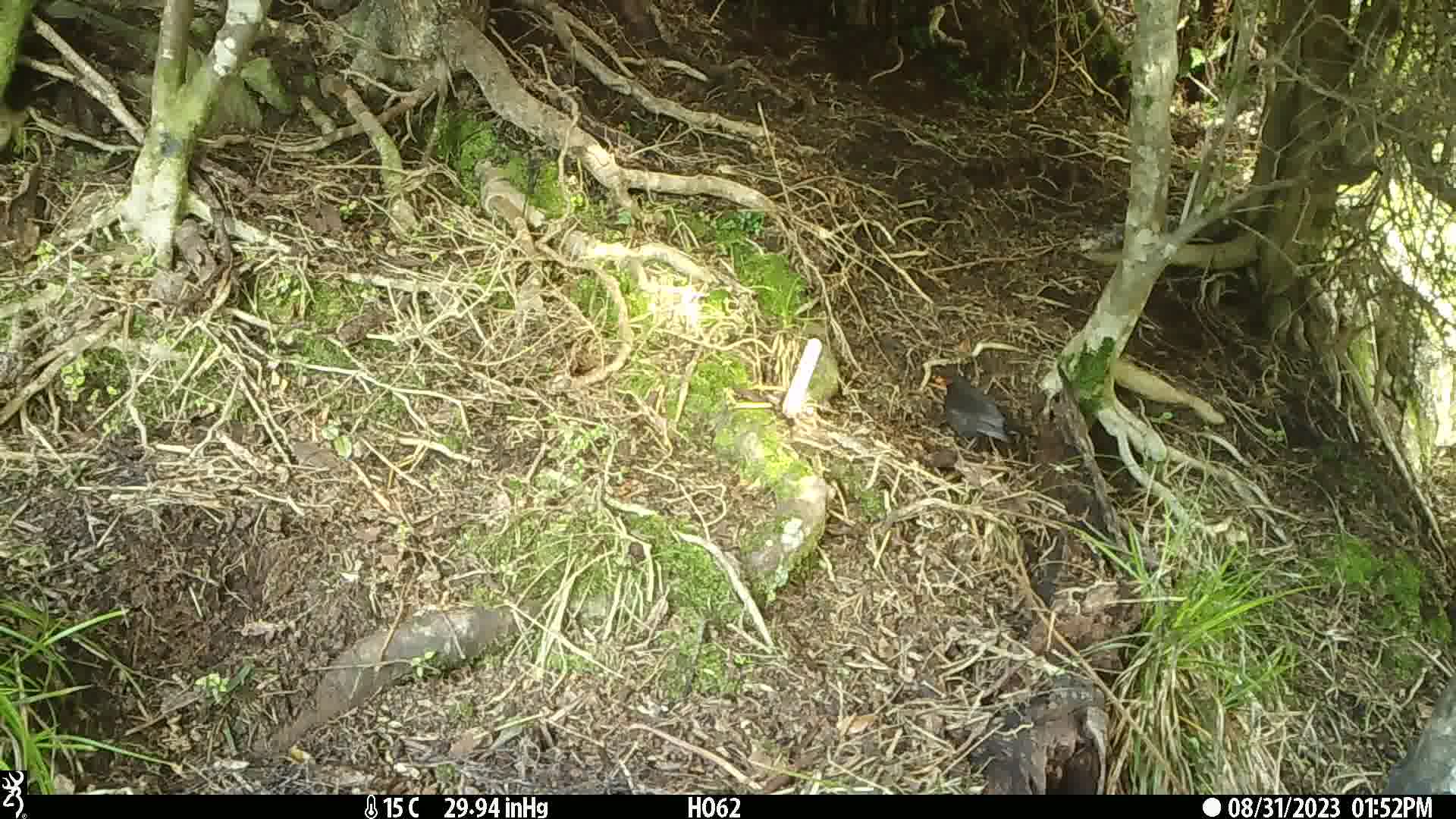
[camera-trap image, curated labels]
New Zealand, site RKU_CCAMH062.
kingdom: Animalia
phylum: Chordata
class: Aves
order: Passeriformes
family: Turdidae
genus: Turdus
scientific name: Turdus merula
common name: eurasian blackbird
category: blackbird